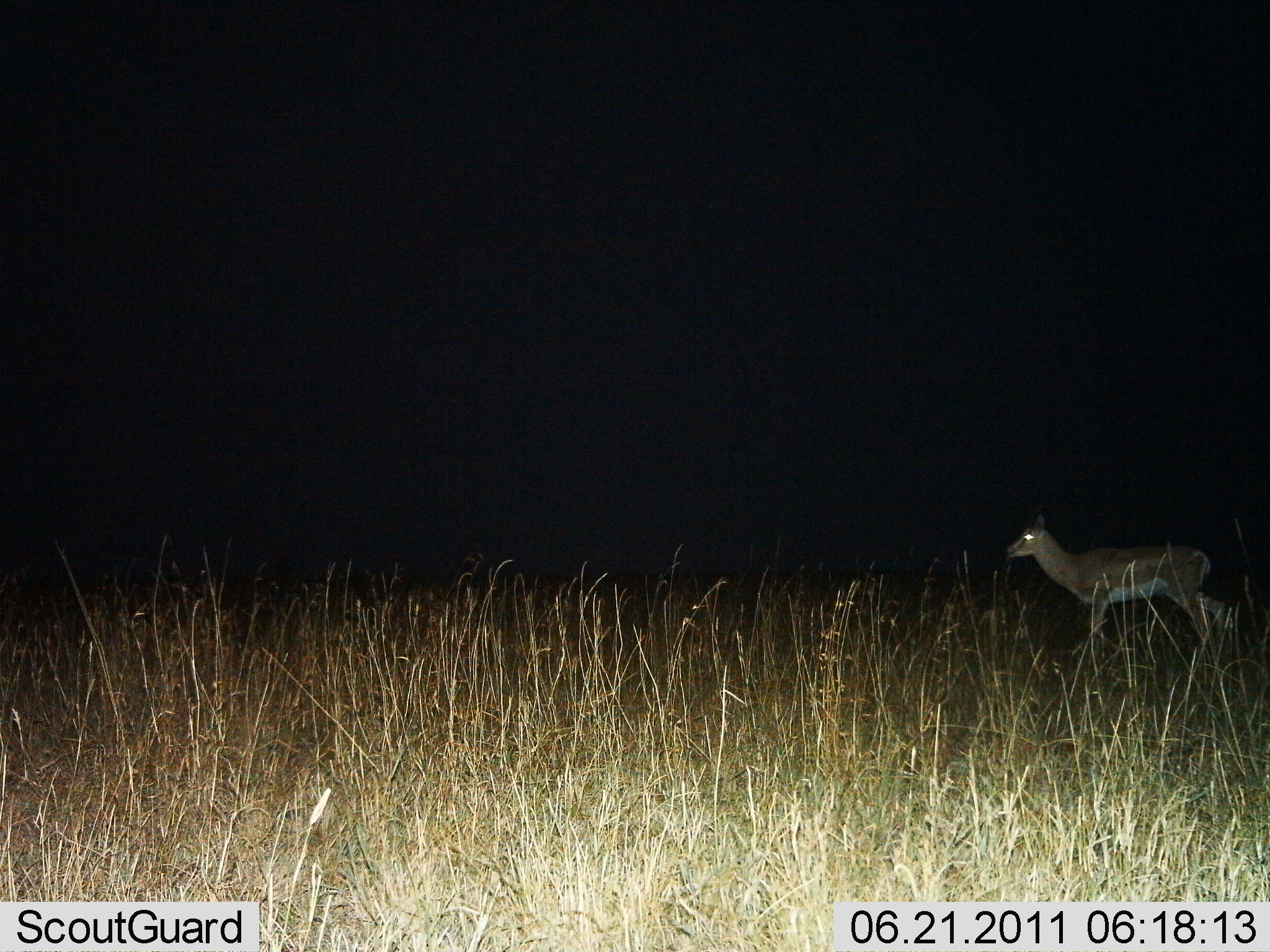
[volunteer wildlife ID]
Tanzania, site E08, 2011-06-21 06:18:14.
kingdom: Animalia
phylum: Chordata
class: Mammalia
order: Artiodactyla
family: Bovidae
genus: Nanger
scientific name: Nanger granti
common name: grant's gazelle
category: gazellegrants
Gazellegrants (grant's gazelle) (Nanger granti), count 1. Behavior (volunteer vote fractions): standing 45%, resting 0%, moving 64%, interacting 0%. Young present (vote fraction): 0%. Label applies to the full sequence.